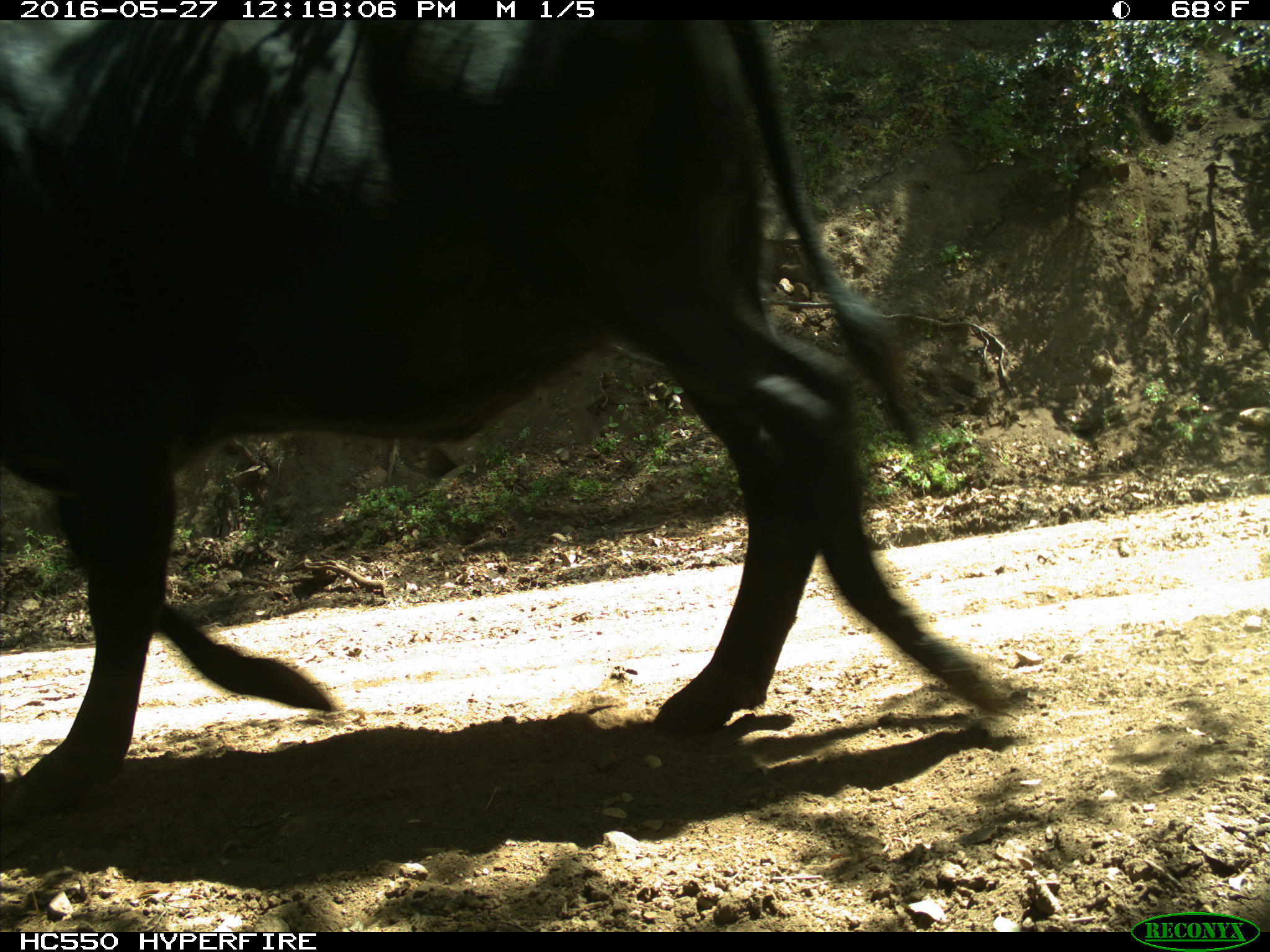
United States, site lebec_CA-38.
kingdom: Animalia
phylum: Chordata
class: Mammalia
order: Artiodactyla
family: Bovidae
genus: Bos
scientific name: Bos taurus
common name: domestic cow